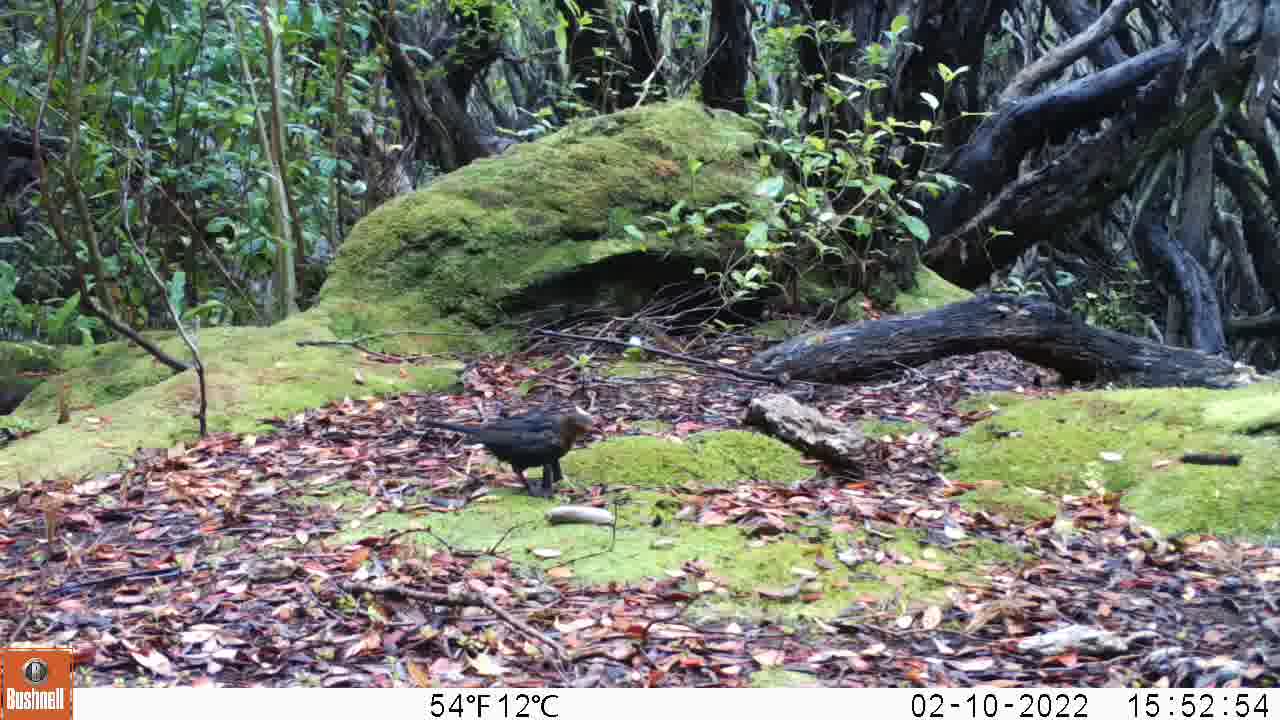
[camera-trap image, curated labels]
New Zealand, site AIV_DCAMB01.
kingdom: Animalia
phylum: Chordata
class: Aves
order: Passeriformes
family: Turdidae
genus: Turdus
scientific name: Turdus merula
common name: eurasian blackbird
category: blackbird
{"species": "blackbird (eurasian blackbird) (Turdus merula)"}